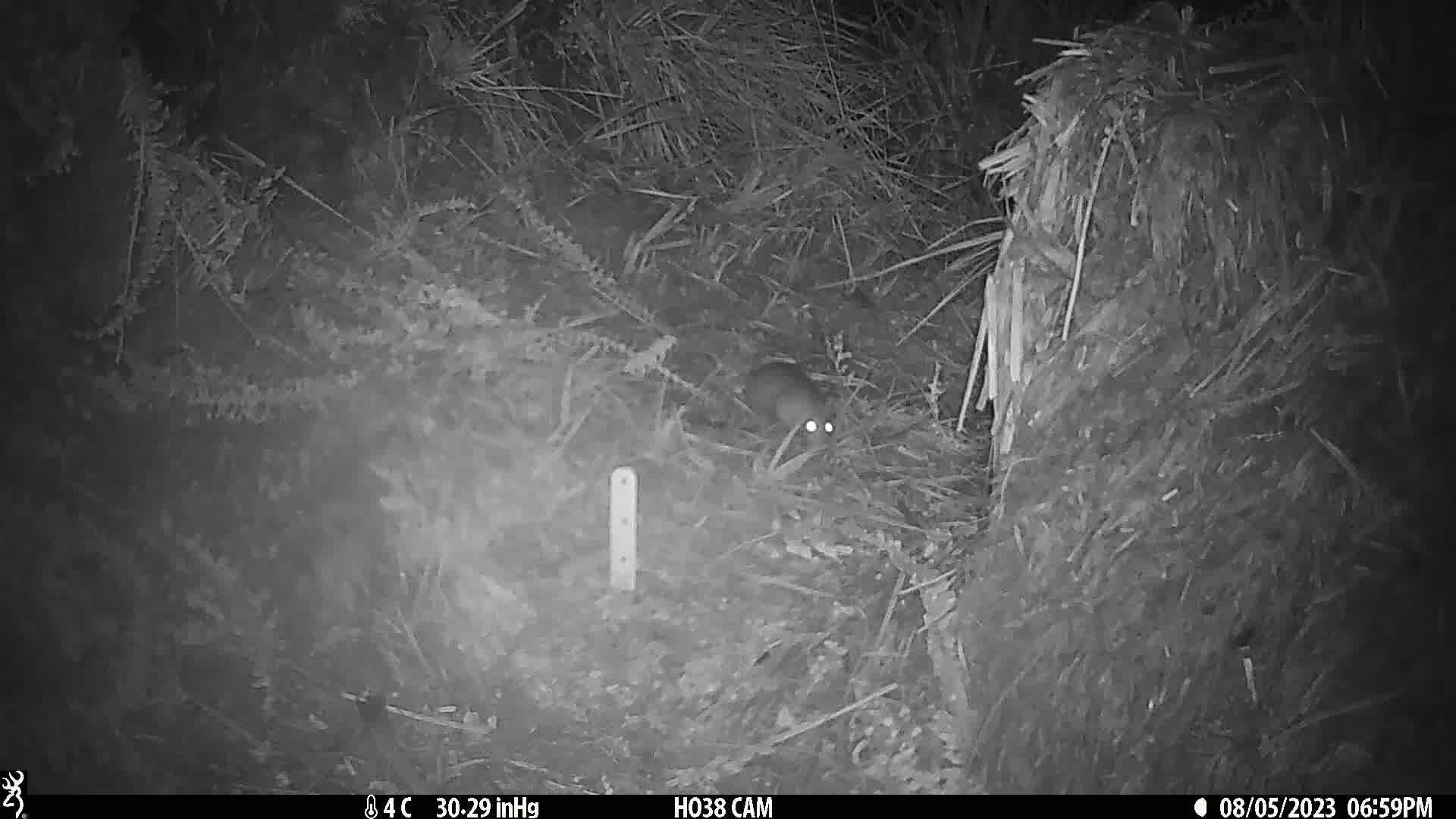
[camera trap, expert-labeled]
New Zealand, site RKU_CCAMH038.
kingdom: Animalia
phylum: Chordata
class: Mammalia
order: Rodentia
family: Muridae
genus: Rattus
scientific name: Rattus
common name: rat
Rat (Rattus).